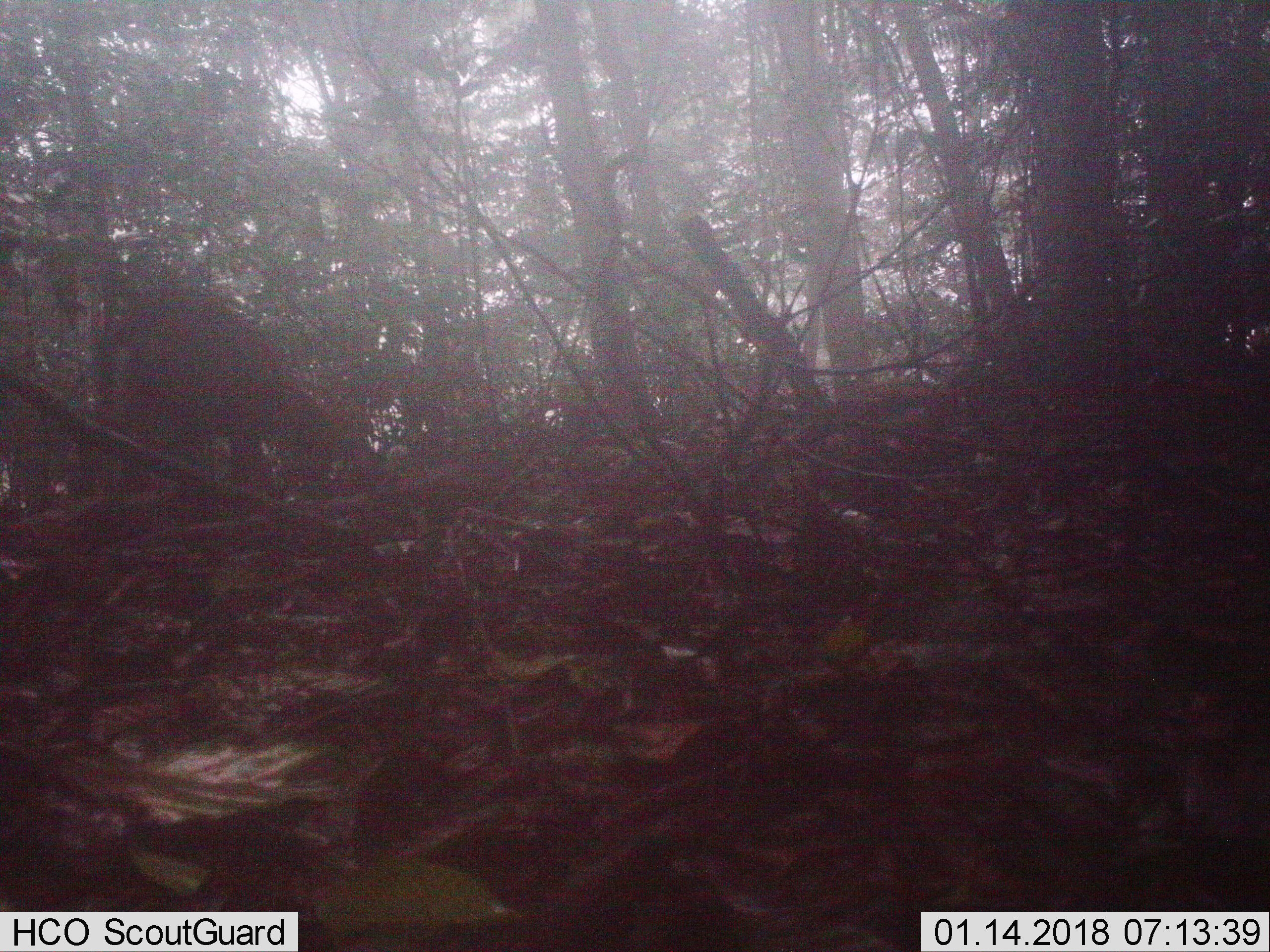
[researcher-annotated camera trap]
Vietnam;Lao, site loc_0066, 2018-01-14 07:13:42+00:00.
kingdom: Animalia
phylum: Chordata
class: Mammalia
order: Artiodactyla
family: Cervidae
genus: Muntiacus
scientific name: Muntiacus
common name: muntjacs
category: unidentified muntjac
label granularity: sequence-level